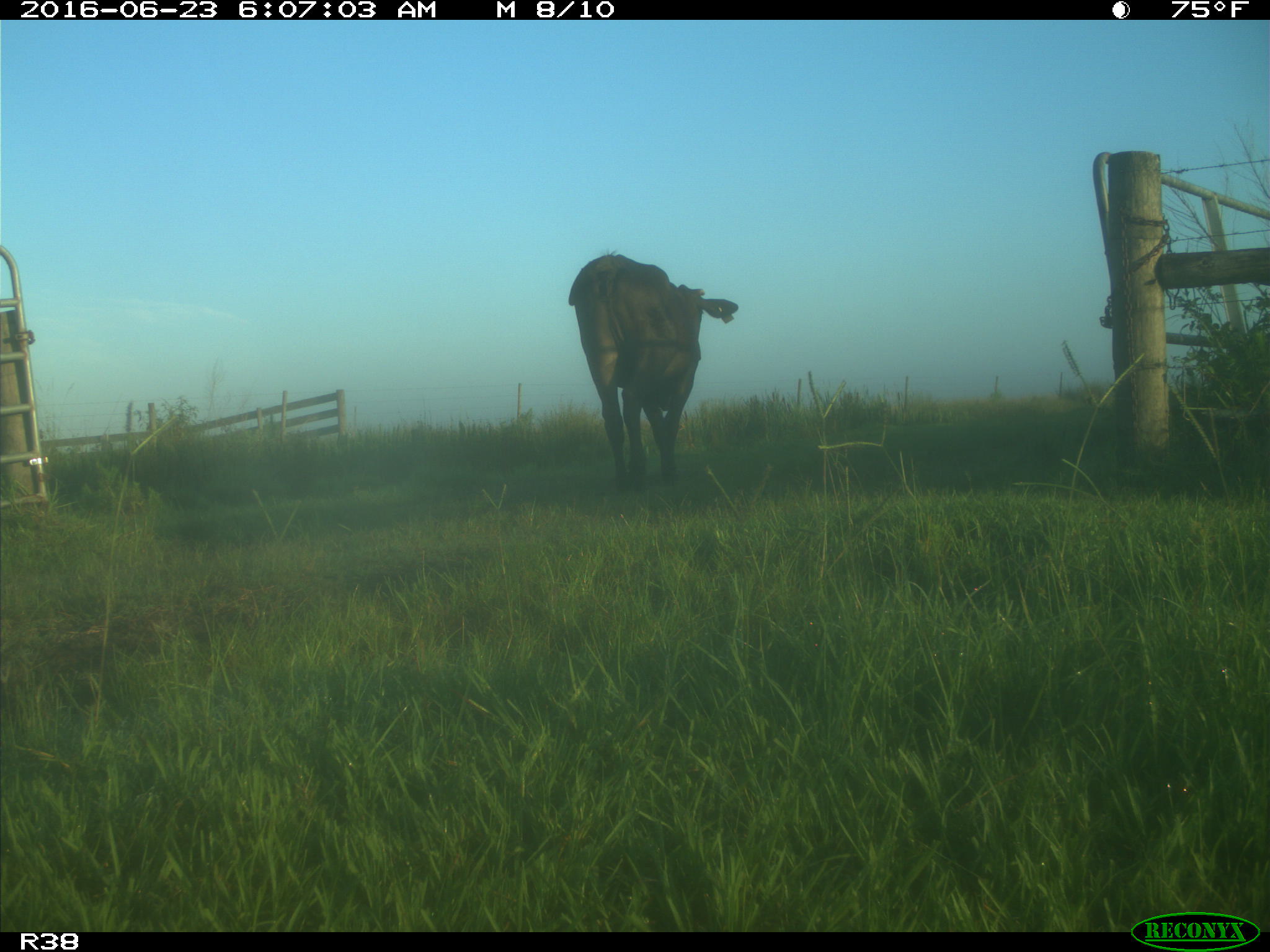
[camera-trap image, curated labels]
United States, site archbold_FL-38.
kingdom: Animalia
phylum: Chordata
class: Mammalia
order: Artiodactyla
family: Bovidae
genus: Bos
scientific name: Bos taurus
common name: domestic cow